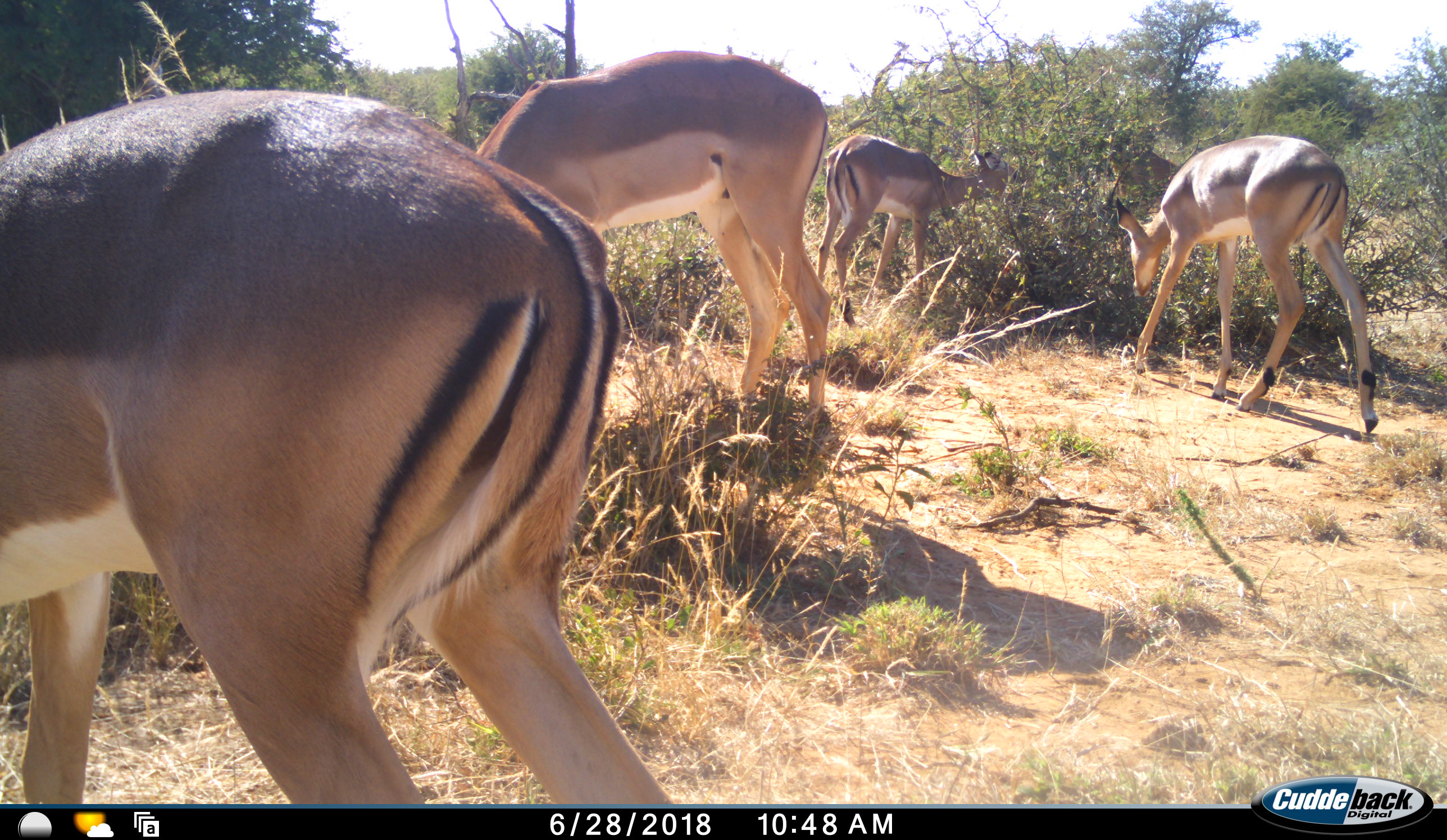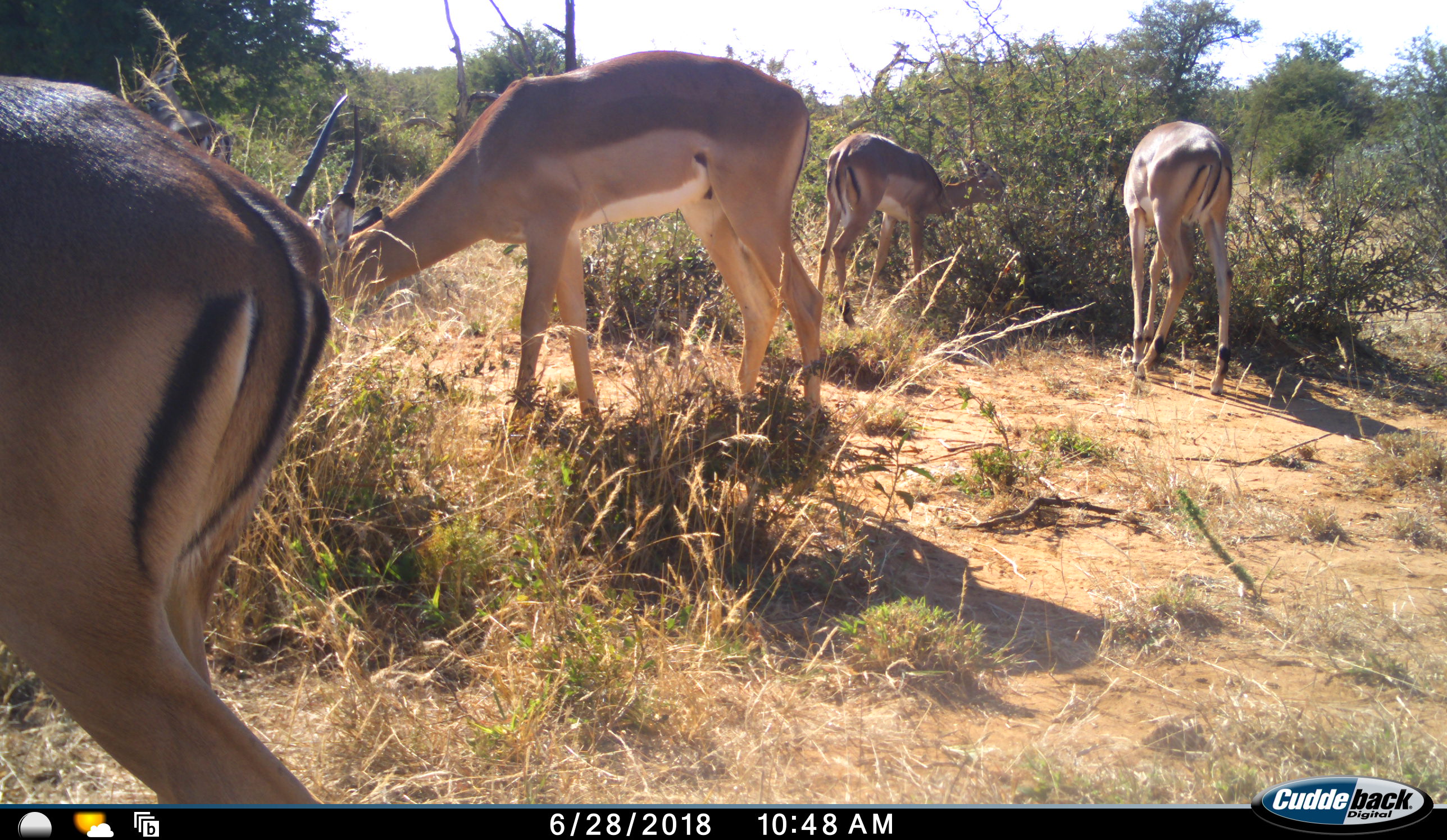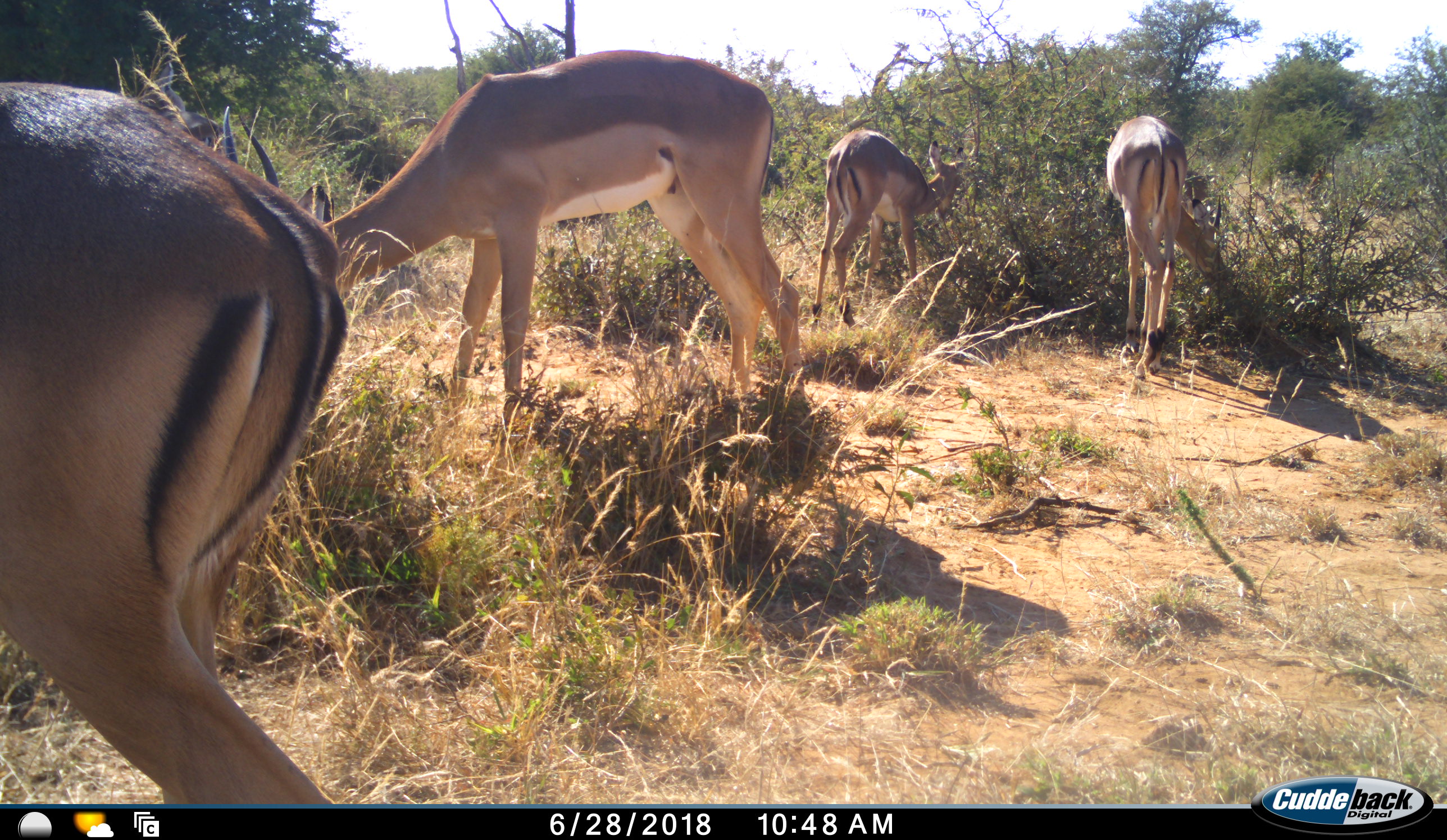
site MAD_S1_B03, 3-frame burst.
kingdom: Animalia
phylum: Chordata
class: Mammalia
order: Artiodactyla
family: Bovidae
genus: Aepyceros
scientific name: Aepyceros melampus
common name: impala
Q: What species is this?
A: Impala (Aepyceros melampus).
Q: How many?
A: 4.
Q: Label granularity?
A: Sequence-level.